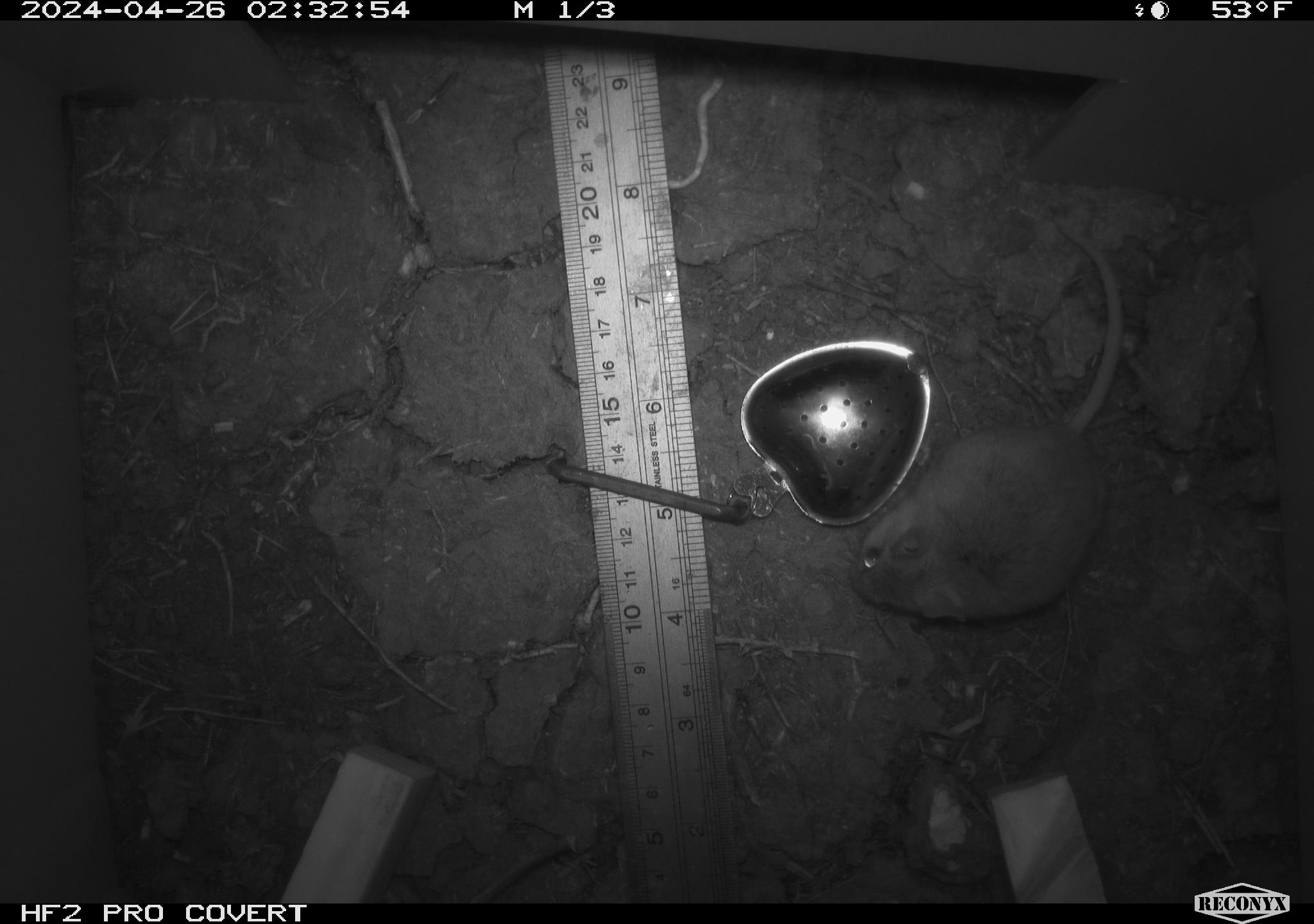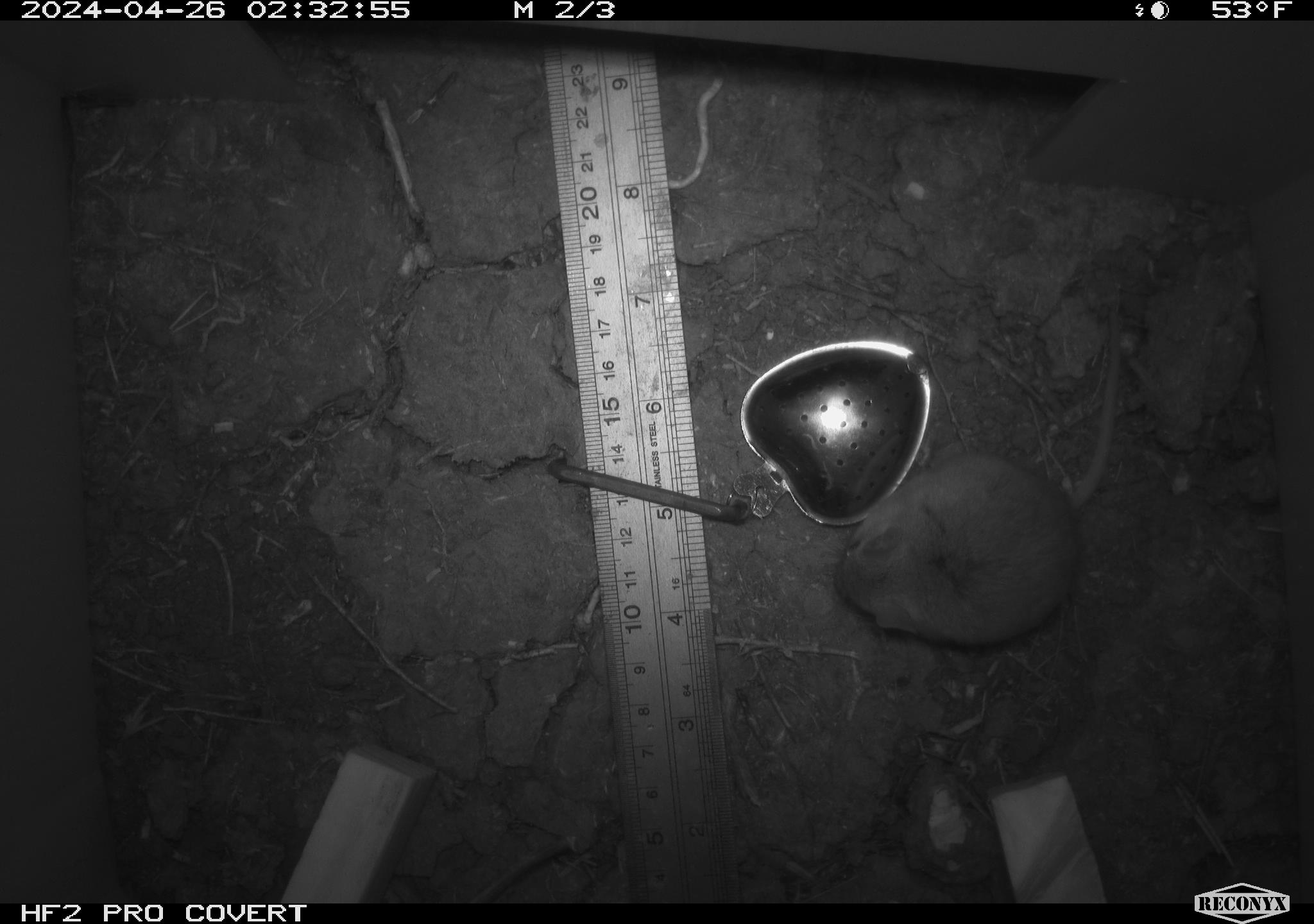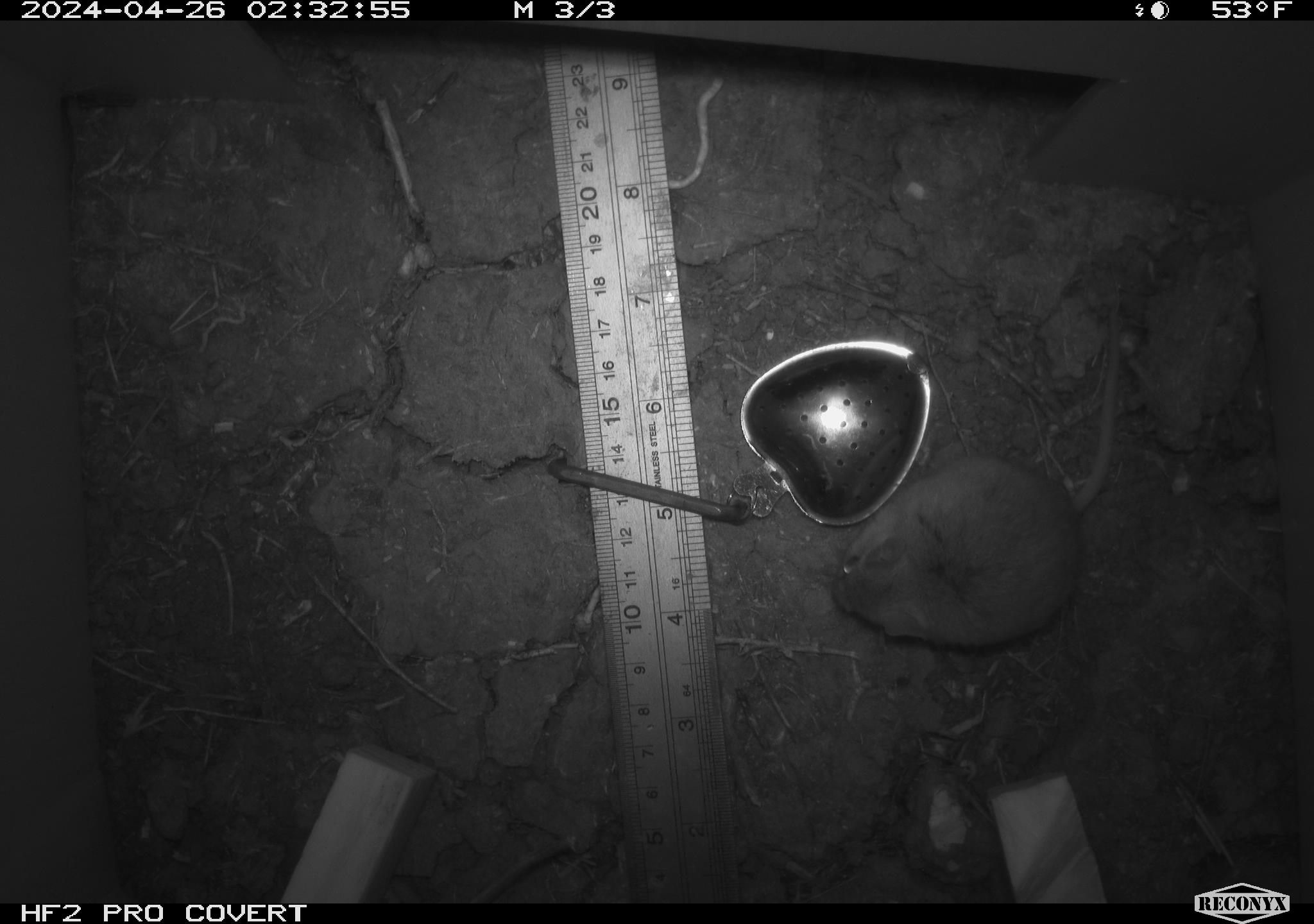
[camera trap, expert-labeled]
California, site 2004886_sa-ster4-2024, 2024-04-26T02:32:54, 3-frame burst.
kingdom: Animalia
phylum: Chordata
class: Mammalia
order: Rodentia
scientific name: Rodentia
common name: mouse species